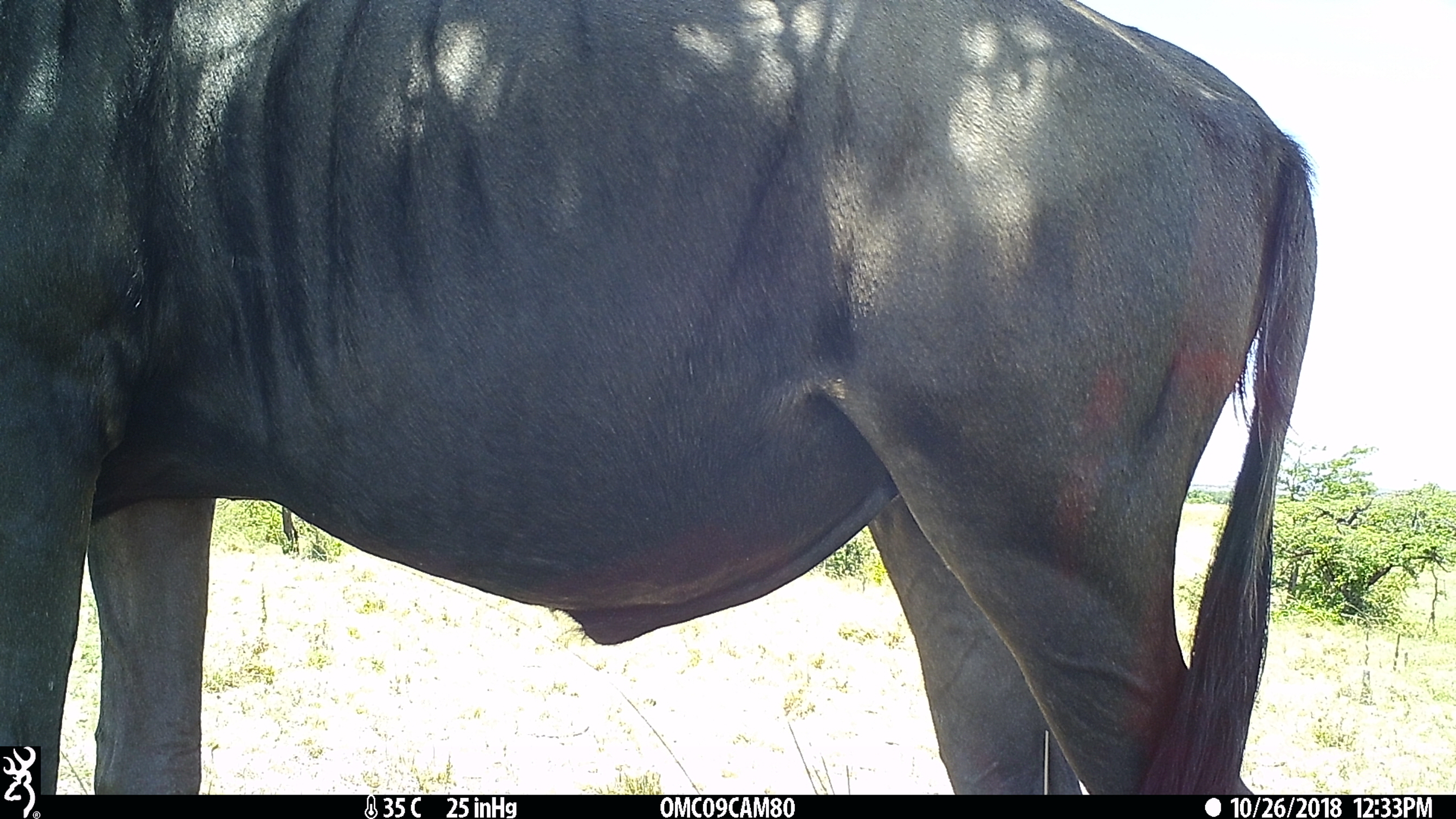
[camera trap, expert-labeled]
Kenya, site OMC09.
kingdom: Animalia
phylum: Chordata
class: Mammalia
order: Artiodactyla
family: Bovidae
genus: Connochaetes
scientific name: Connochaetes taurinus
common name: blue wildebeest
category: wildebeest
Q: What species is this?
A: Wildebeest (blue wildebeest) (Connochaetes taurinus).